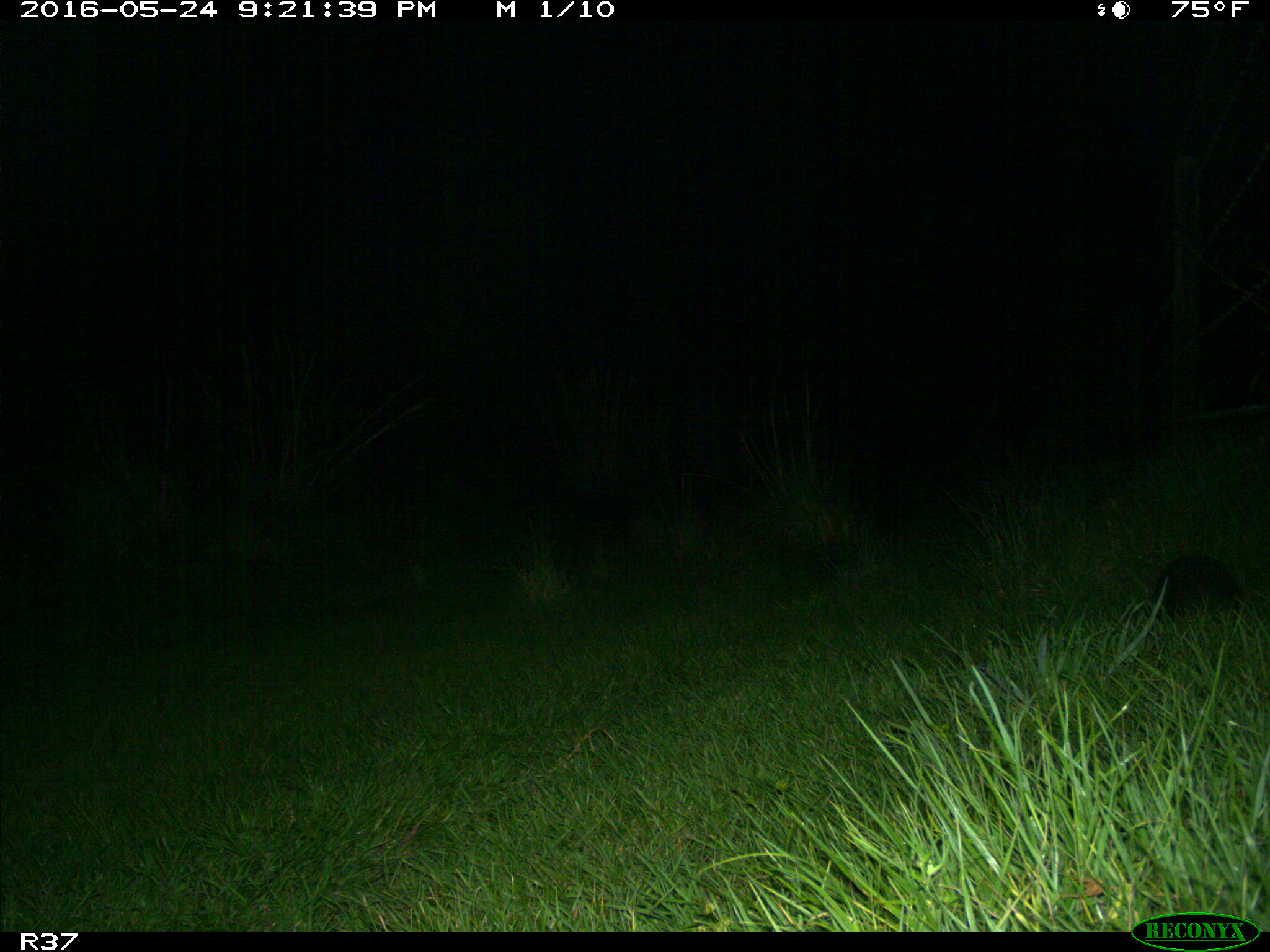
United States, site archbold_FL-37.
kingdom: Animalia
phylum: Chordata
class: Mammalia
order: Cingulata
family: Dasypodidae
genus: Dasypus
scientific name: Dasypus novemcinctus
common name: nine-banded armadillo